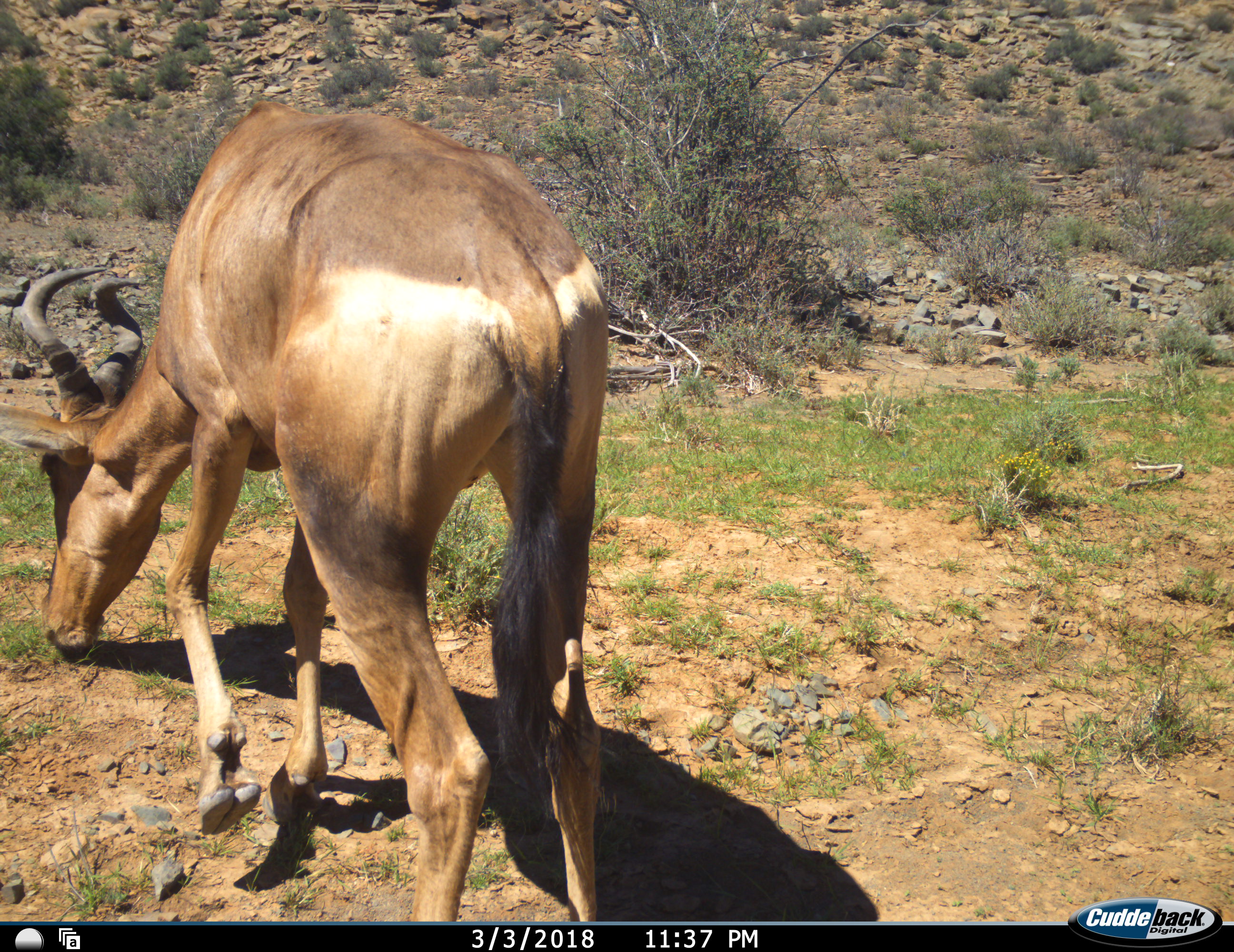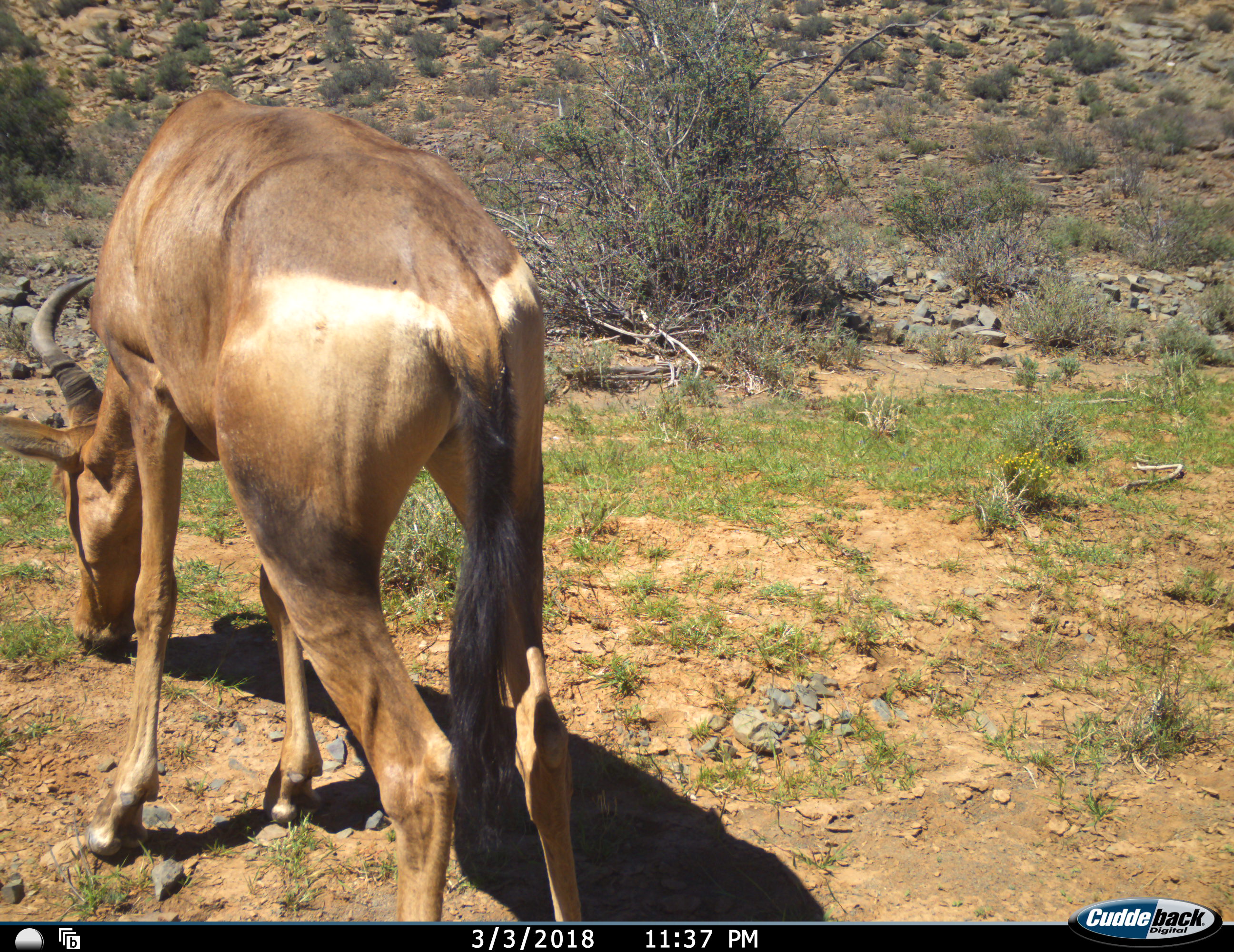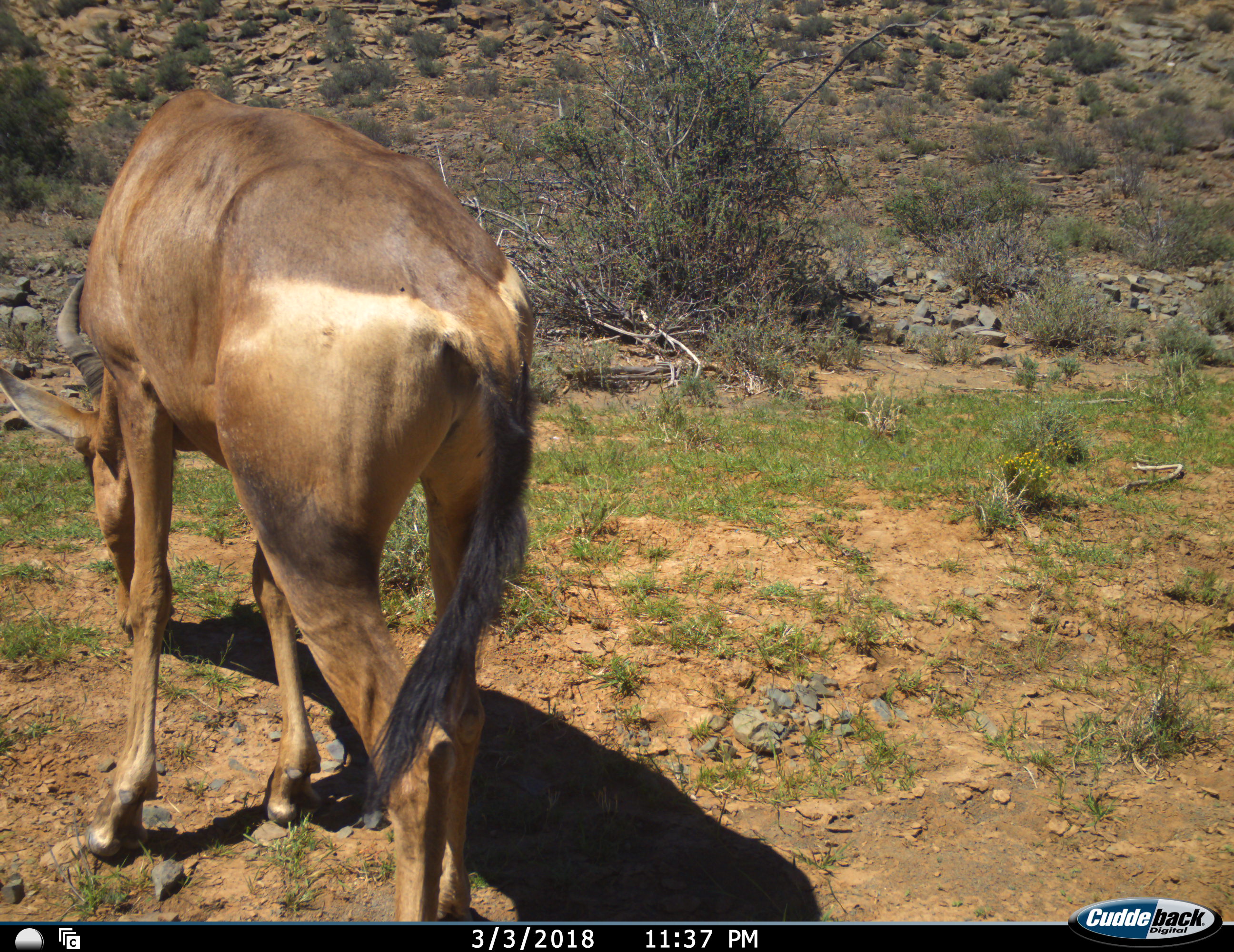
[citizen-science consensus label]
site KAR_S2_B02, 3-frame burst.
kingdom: Animalia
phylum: Chordata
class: Mammalia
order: Artiodactyla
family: Bovidae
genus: Alcelaphus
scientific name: Alcelaphus buselaphus caama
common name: red hartebeest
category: hartebeestred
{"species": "hartebeestred (red hartebeest) (Alcelaphus buselaphus caama)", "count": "1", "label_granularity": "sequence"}